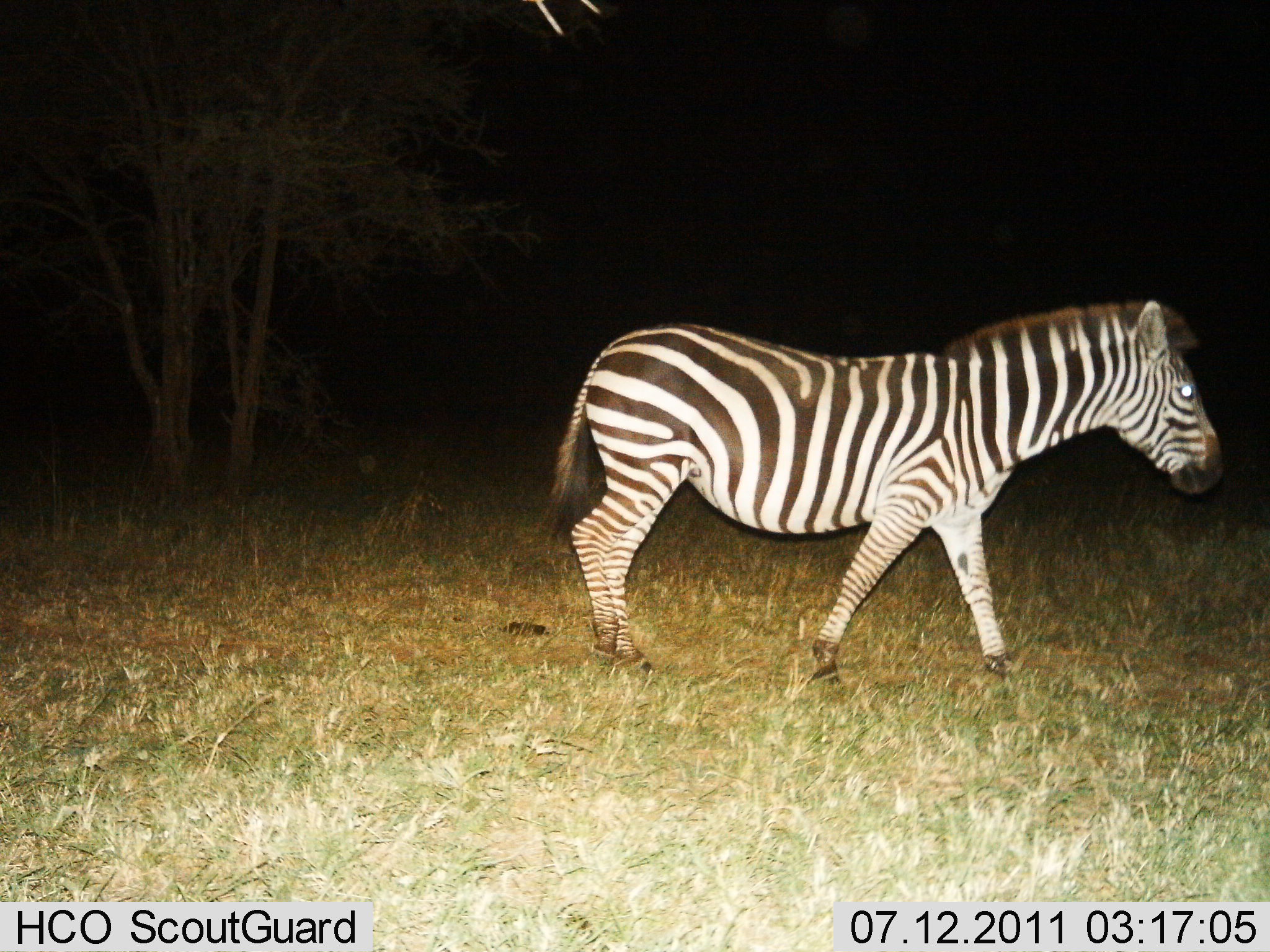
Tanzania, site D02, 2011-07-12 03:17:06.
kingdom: Animalia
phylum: Chordata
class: Mammalia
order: Perissodactyla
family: Equidae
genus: Equus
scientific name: Equus quagga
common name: plains zebra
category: zebra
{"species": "zebra (plains zebra) (Equus quagga)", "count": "1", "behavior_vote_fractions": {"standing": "27%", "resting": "0%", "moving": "73%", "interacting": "0%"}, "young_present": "0%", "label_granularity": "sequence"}